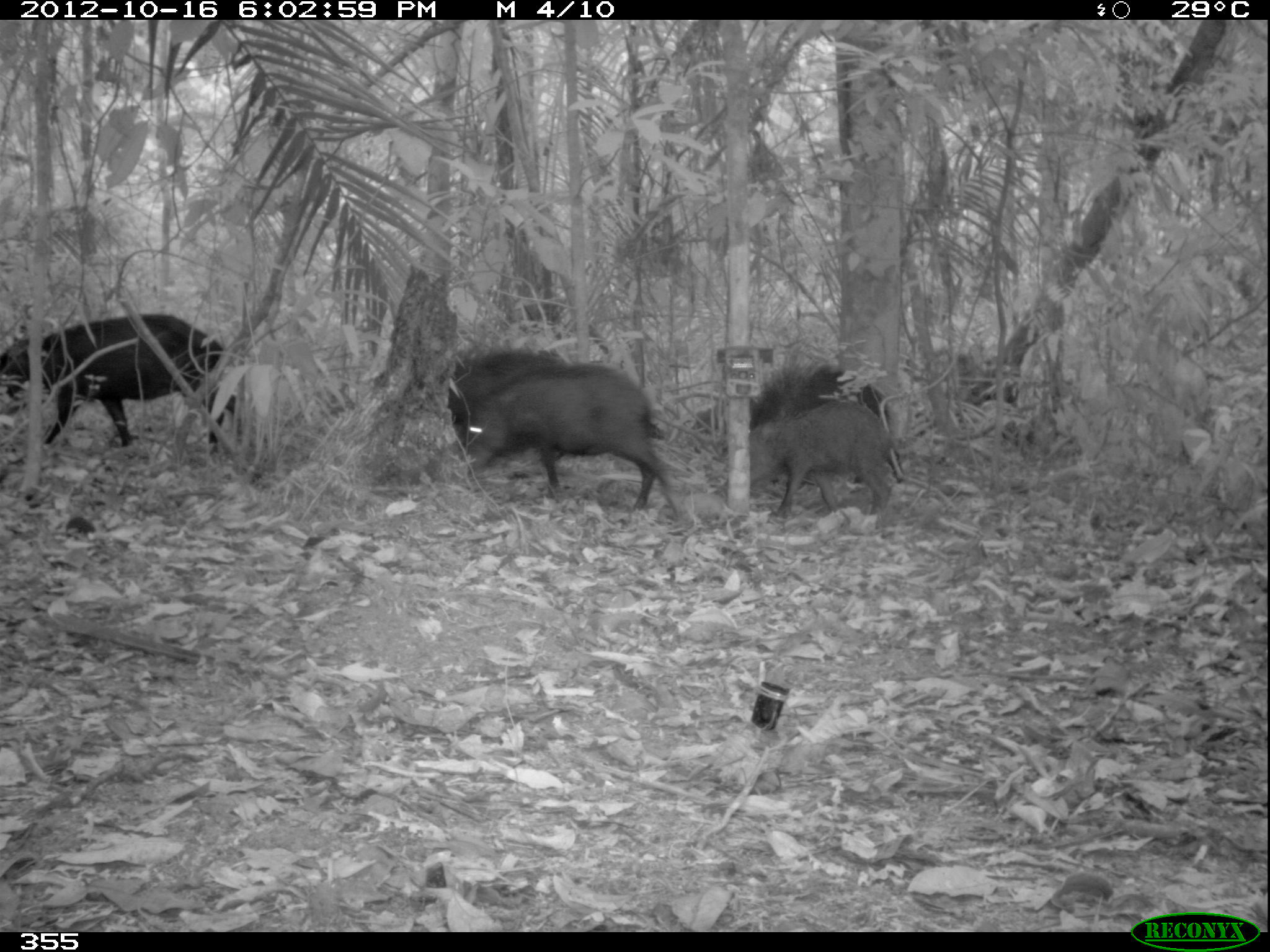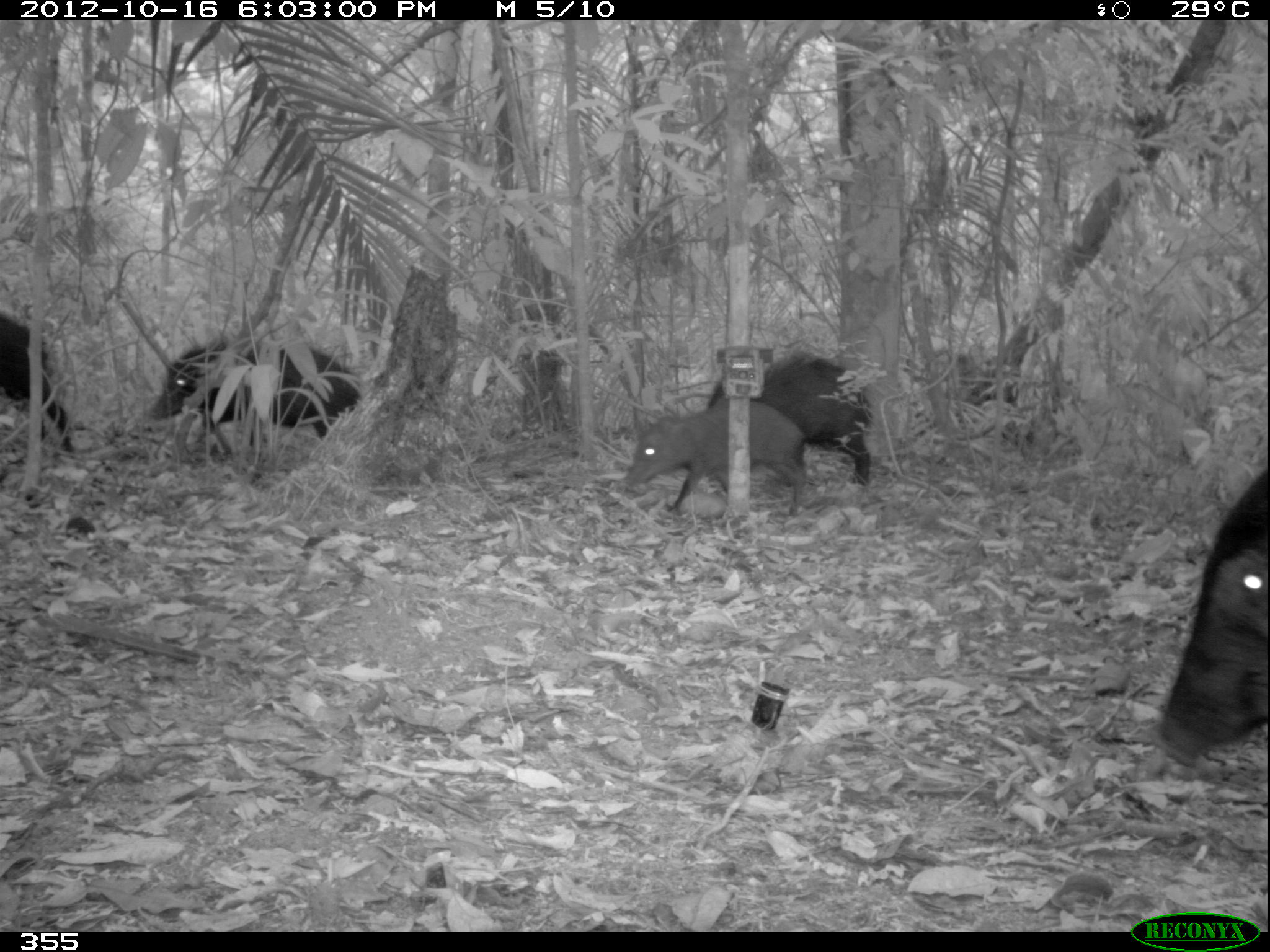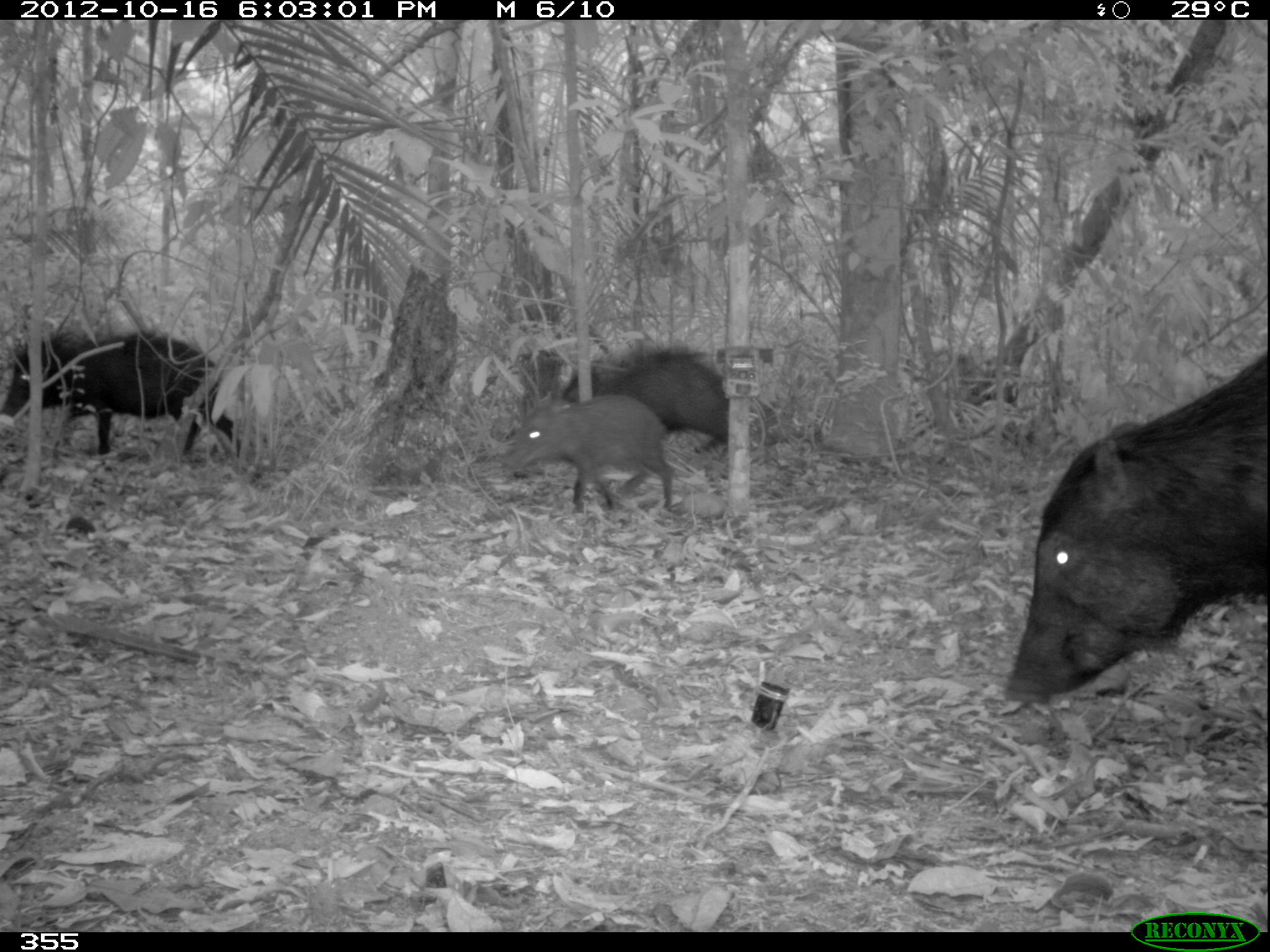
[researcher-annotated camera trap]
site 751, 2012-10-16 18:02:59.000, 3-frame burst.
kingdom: Animalia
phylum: Chordata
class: Mammalia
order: Artiodactyla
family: Tayassuidae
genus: Tayassu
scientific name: Tayassu pecari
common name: white-lipped peccary